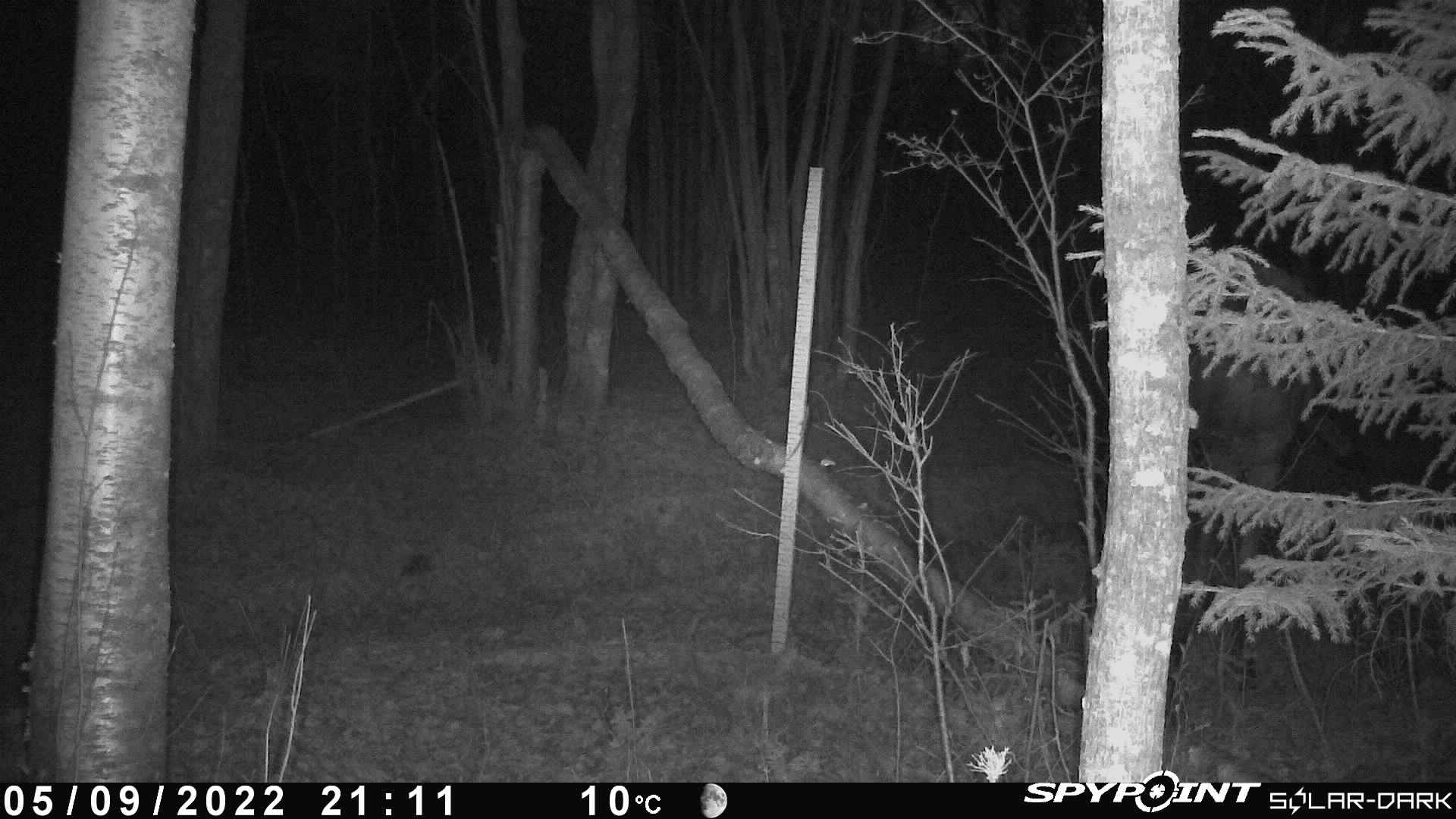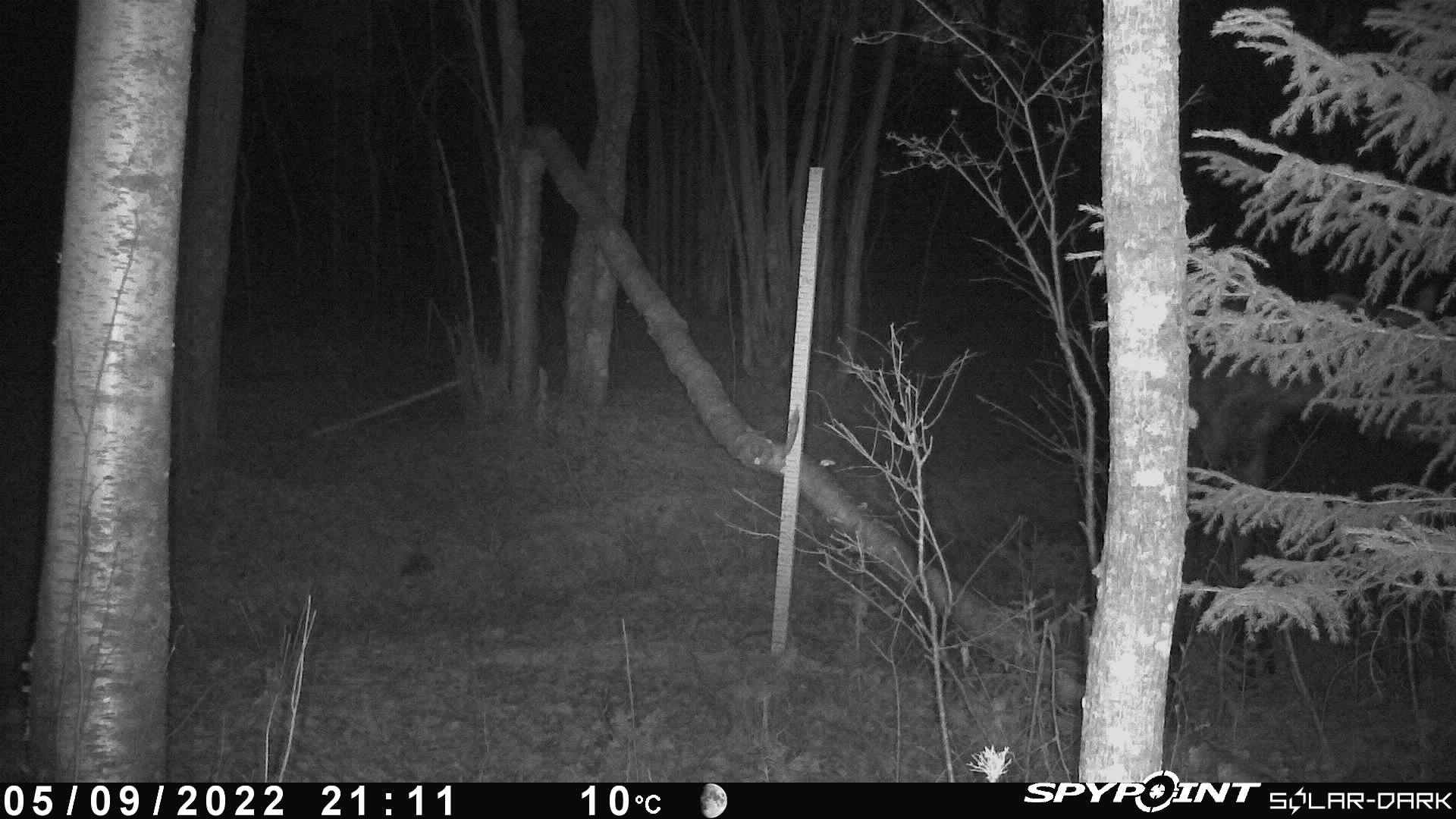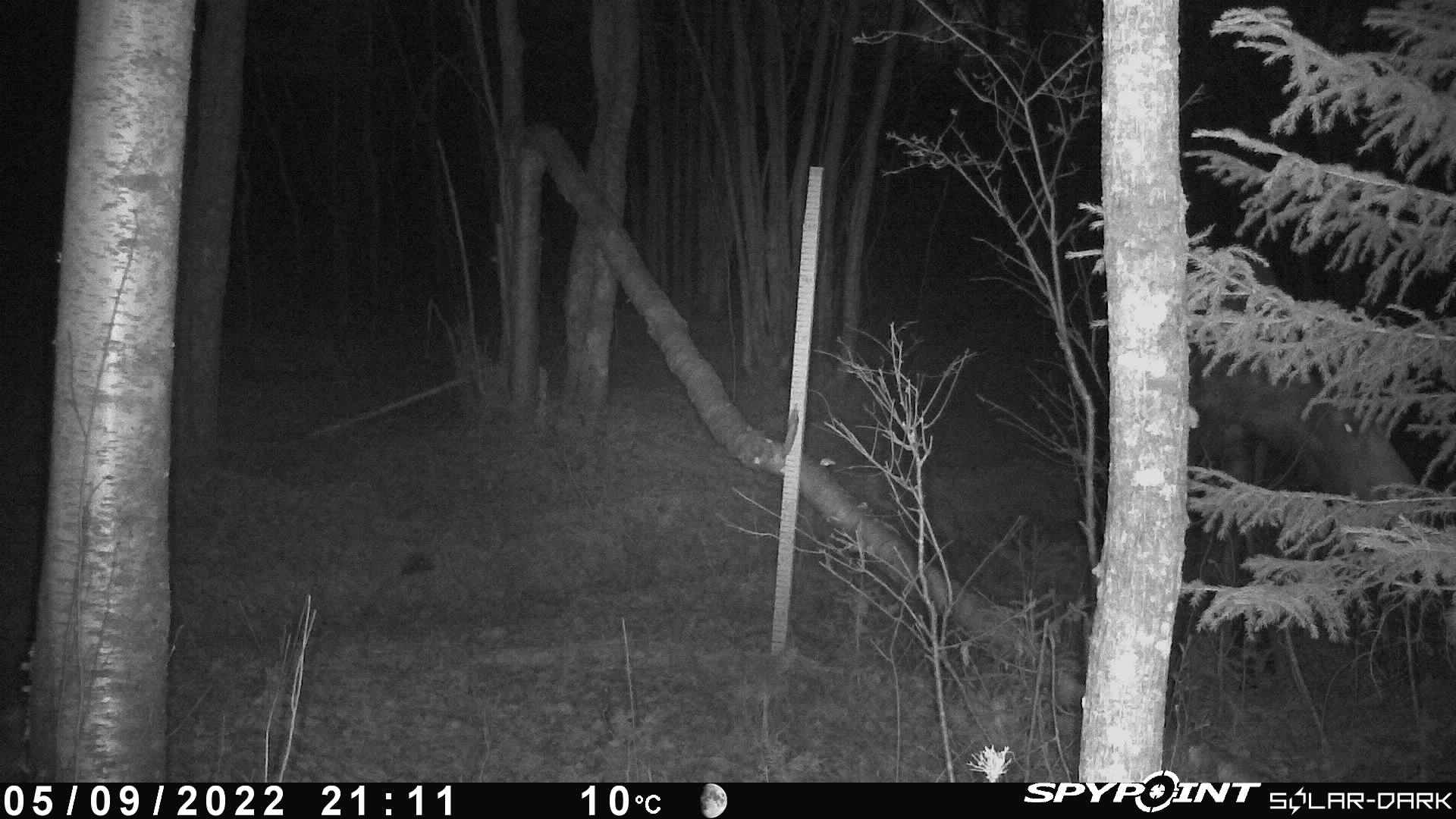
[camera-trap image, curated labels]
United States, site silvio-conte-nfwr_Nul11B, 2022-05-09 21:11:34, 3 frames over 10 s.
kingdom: Animalia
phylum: Chordata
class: Mammalia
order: Artiodactyla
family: Cervidae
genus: Alces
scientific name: Alces alces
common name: moose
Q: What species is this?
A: Moose (Alces alces).